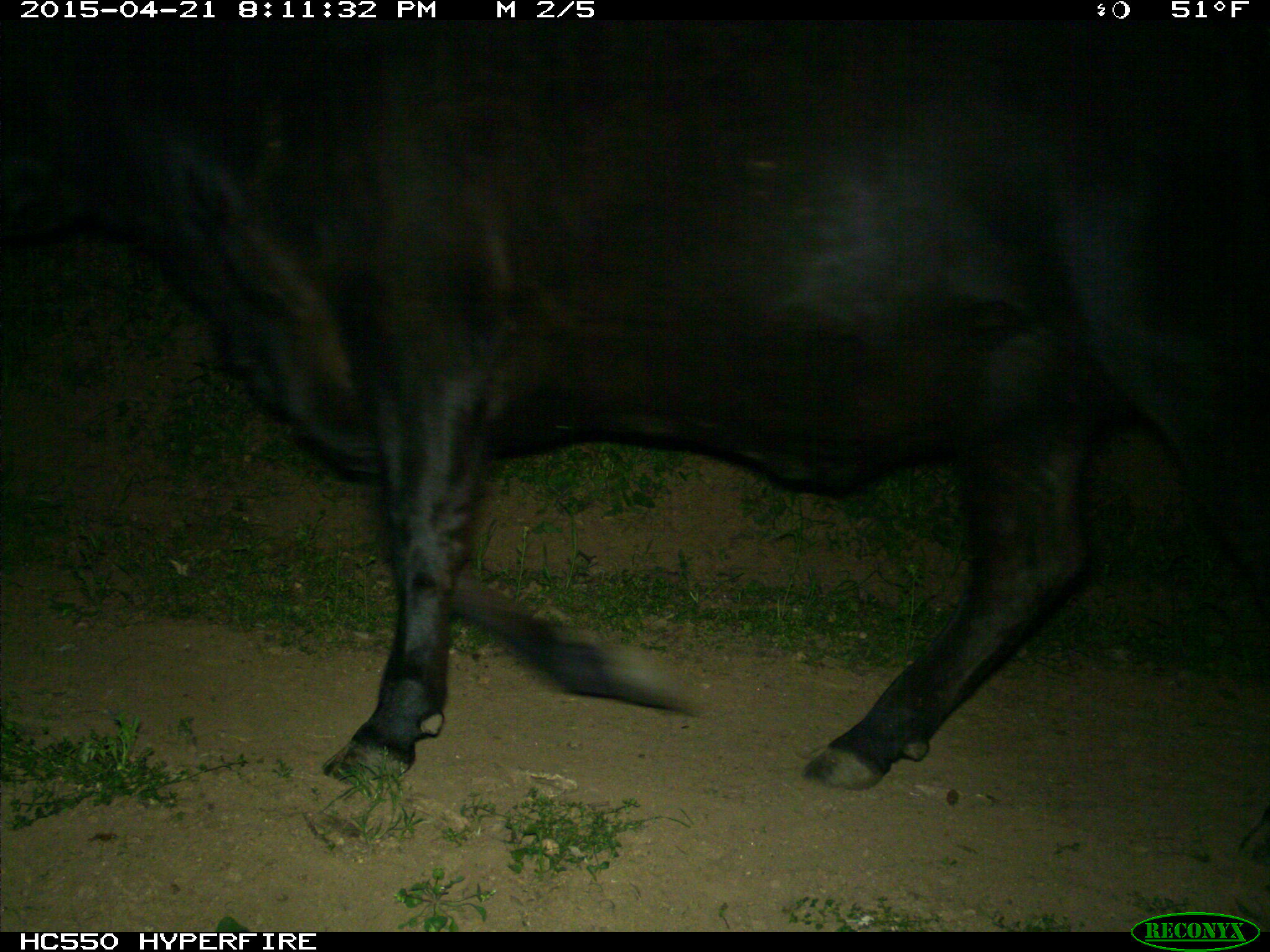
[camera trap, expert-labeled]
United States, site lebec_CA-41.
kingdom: Animalia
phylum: Chordata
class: Mammalia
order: Artiodactyla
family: Bovidae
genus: Bos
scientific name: Bos taurus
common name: domestic cow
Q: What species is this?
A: Bos taurus (domestic cow).